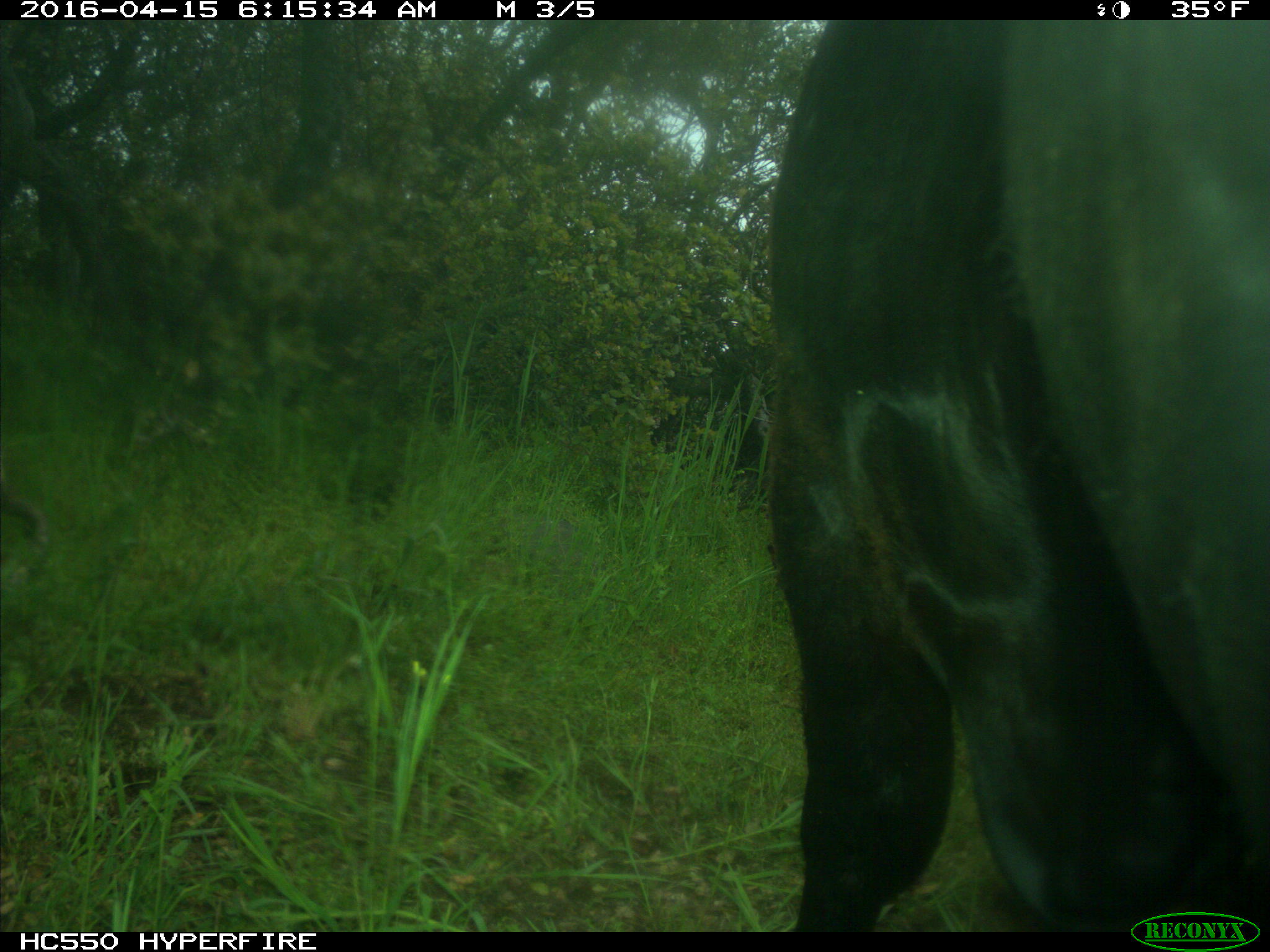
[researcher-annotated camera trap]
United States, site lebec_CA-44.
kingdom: Animalia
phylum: Chordata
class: Mammalia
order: Artiodactyla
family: Bovidae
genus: Bos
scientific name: Bos taurus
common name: domestic cow